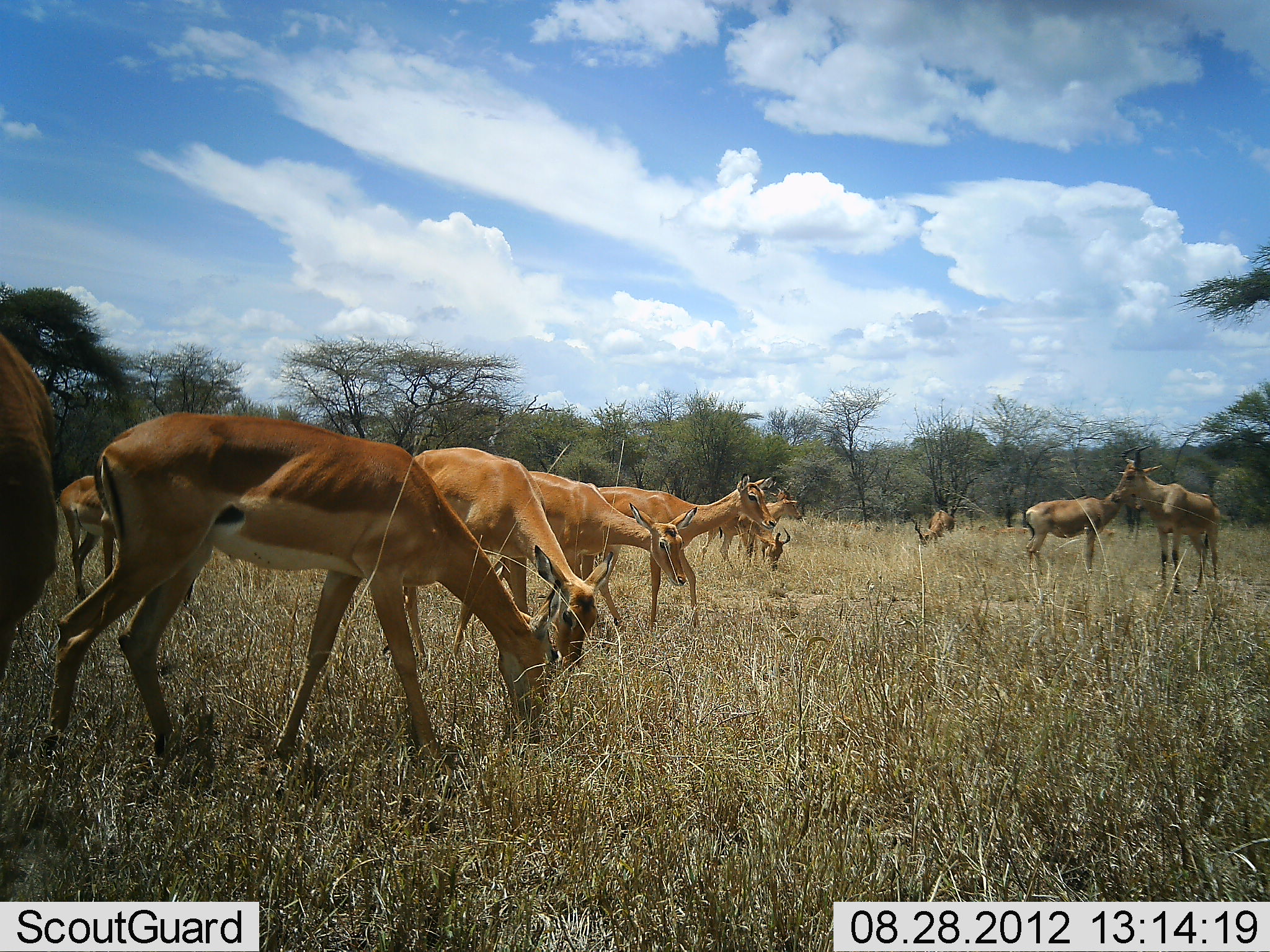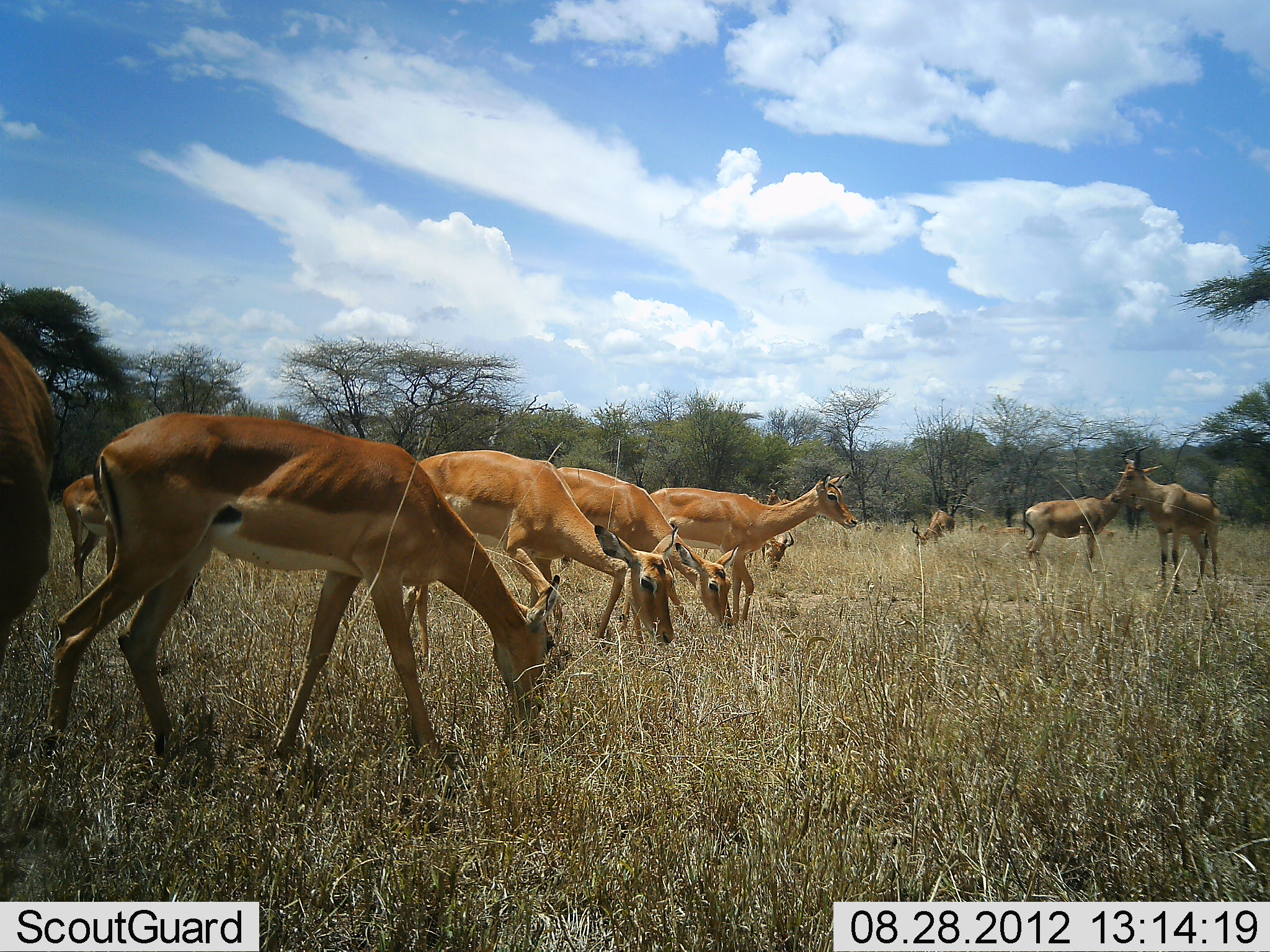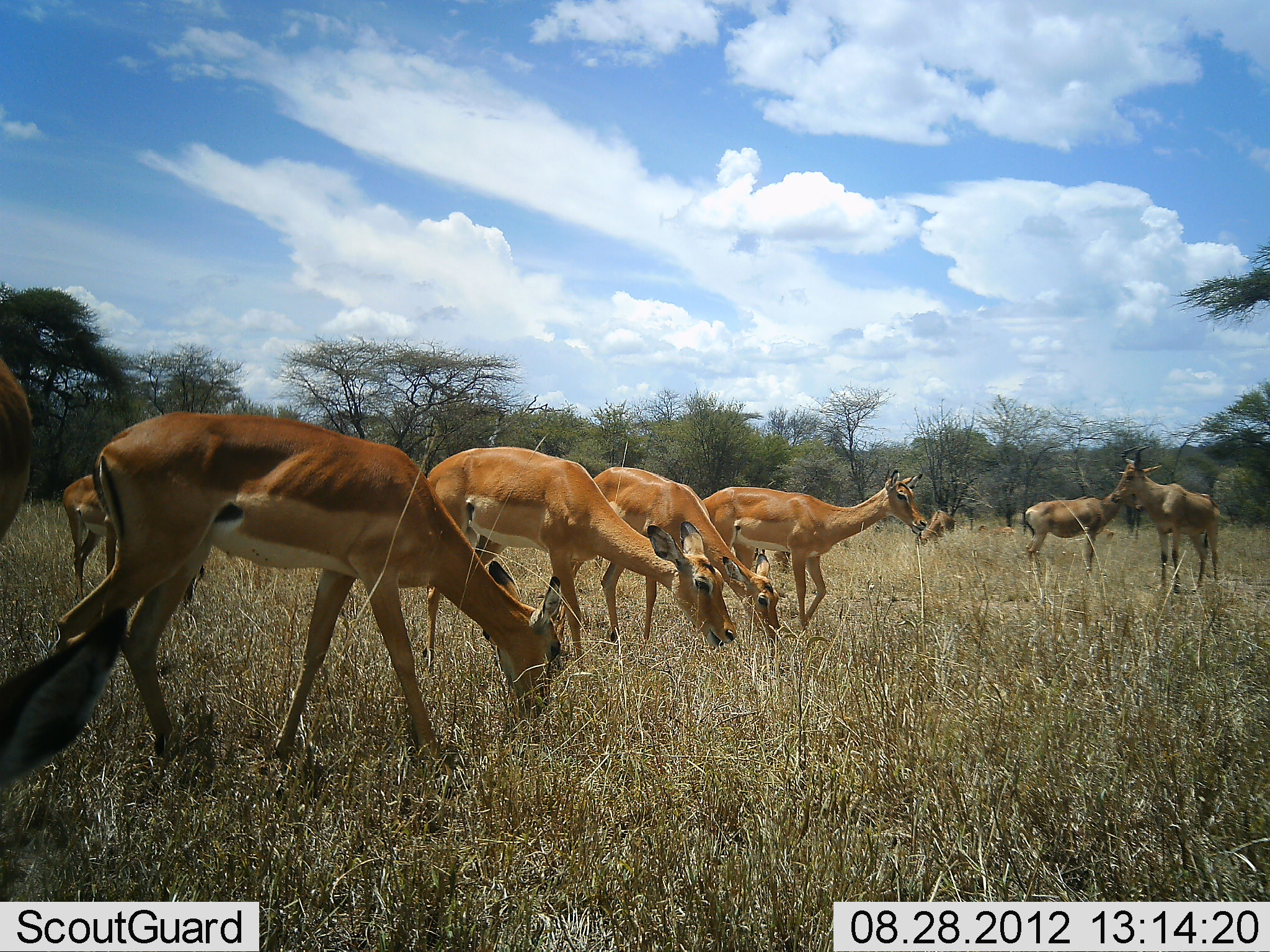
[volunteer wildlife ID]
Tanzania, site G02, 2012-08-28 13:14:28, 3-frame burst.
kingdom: Animalia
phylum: Chordata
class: Mammalia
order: Artiodactyla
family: Bovidae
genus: Aepyceros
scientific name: Aepyceros melampus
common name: impala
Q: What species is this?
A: Impala (Aepyceros melampus).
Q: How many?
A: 9.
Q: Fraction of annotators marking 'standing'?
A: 41%.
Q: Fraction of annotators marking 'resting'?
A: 0%.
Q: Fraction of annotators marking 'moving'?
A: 41%.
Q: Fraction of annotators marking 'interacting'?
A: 0%.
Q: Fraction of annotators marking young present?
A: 0%.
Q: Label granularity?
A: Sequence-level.